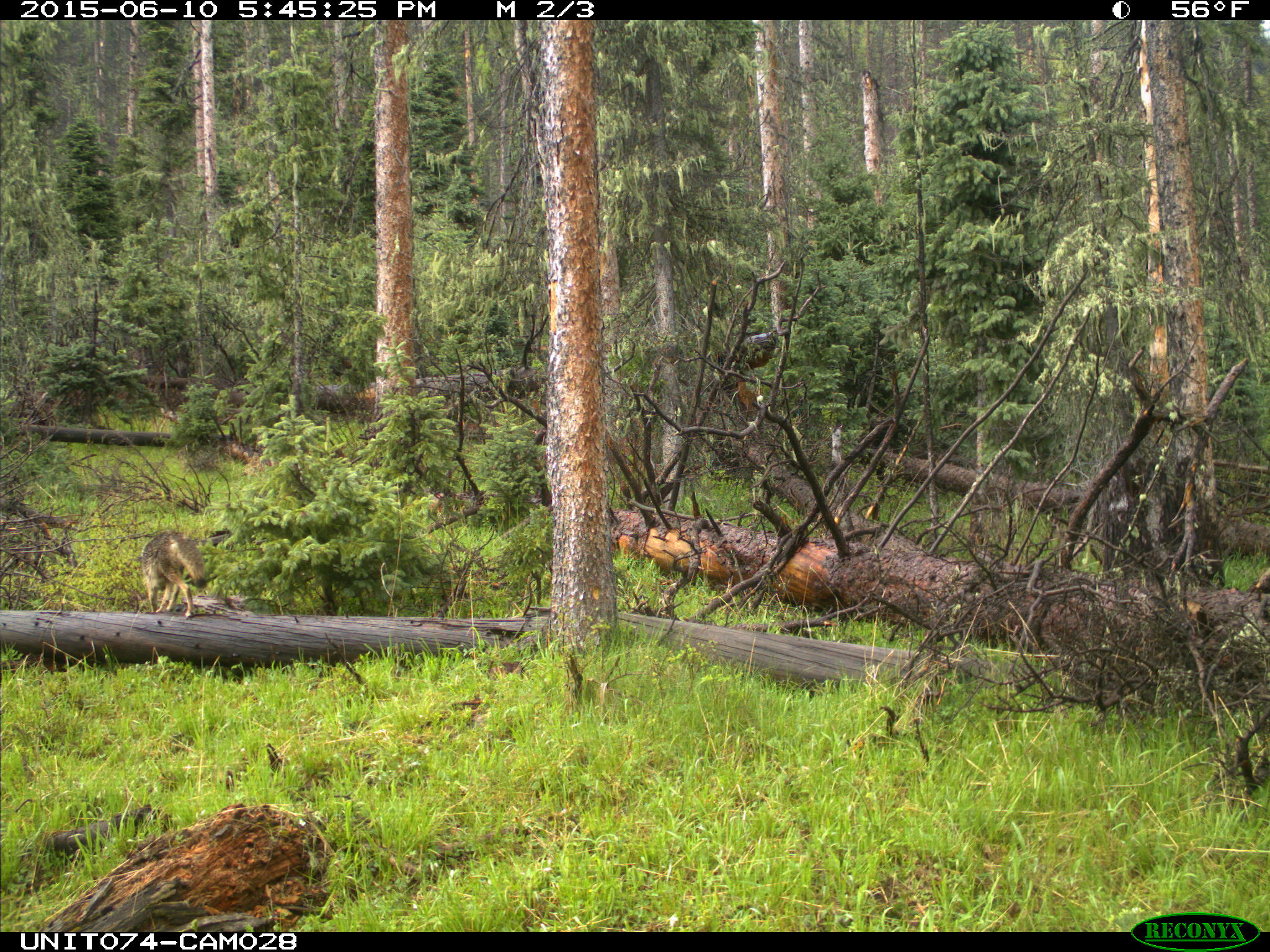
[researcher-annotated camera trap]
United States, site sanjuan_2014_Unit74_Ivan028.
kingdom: Animalia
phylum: Chordata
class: Mammalia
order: Carnivora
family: Canidae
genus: Canis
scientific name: Canis latrans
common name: coyote